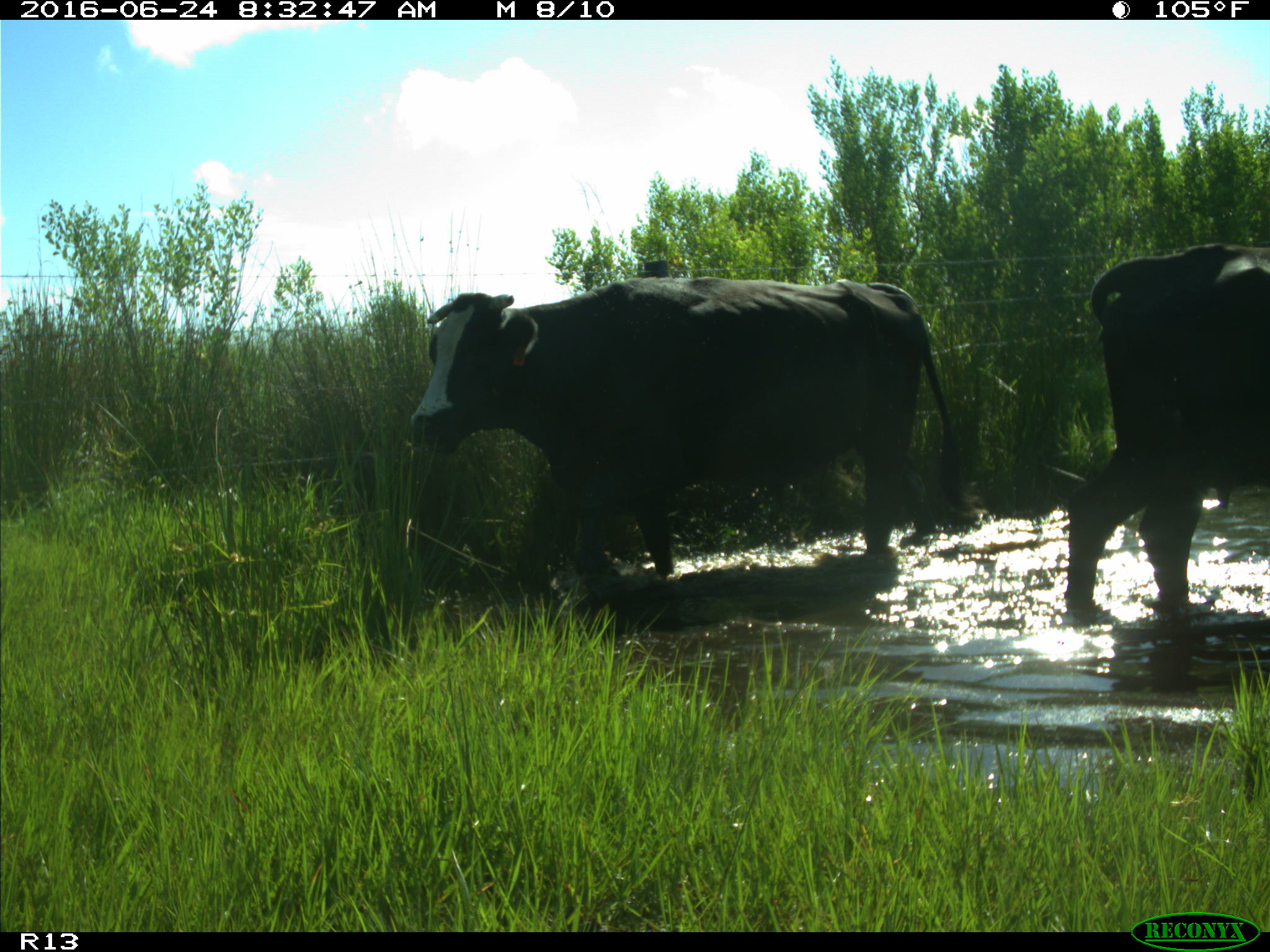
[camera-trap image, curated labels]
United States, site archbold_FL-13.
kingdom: Animalia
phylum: Chordata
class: Mammalia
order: Artiodactyla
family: Bovidae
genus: Bos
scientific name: Bos taurus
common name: domestic cow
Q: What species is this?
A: Bos taurus (domestic cow).